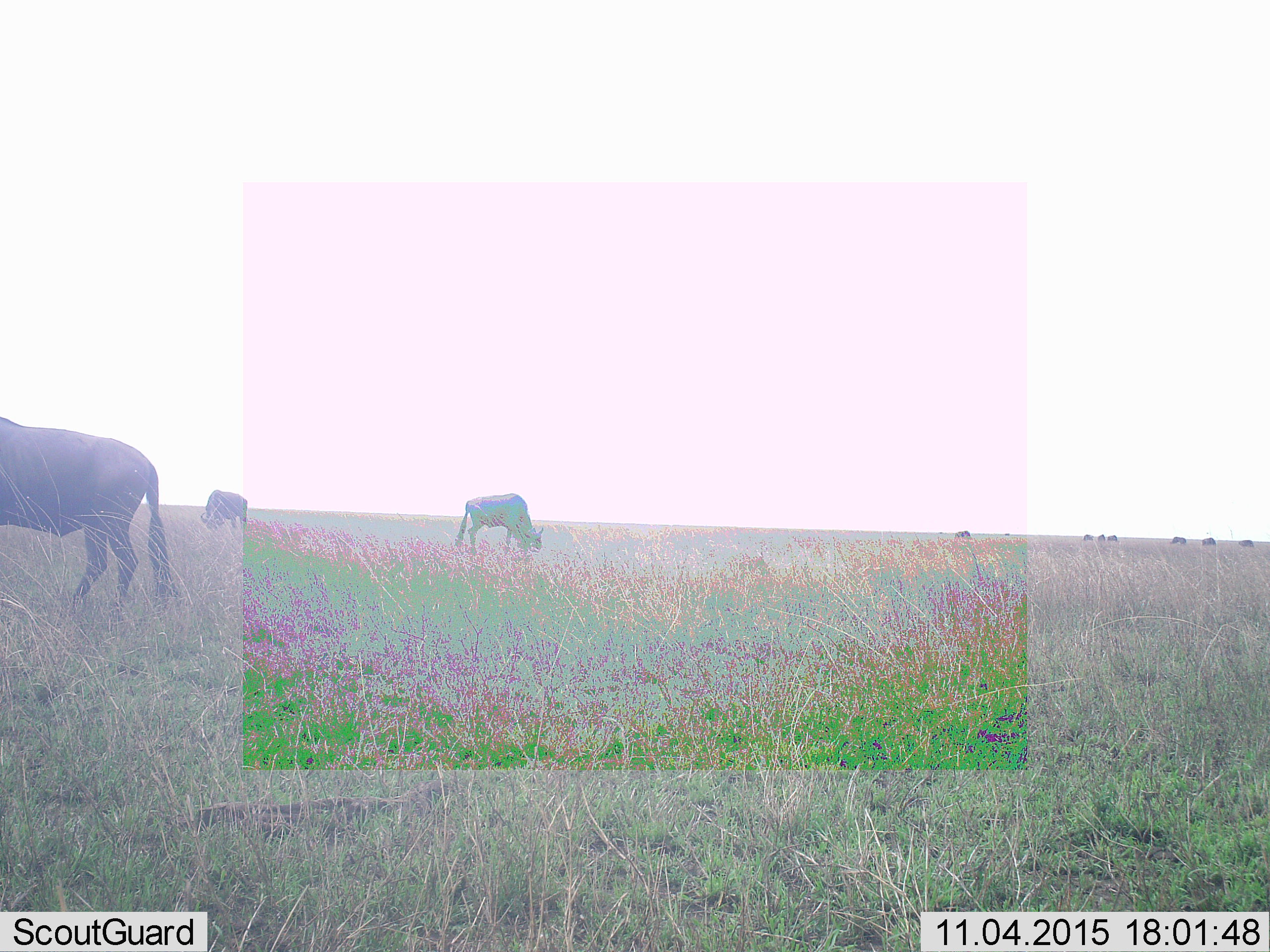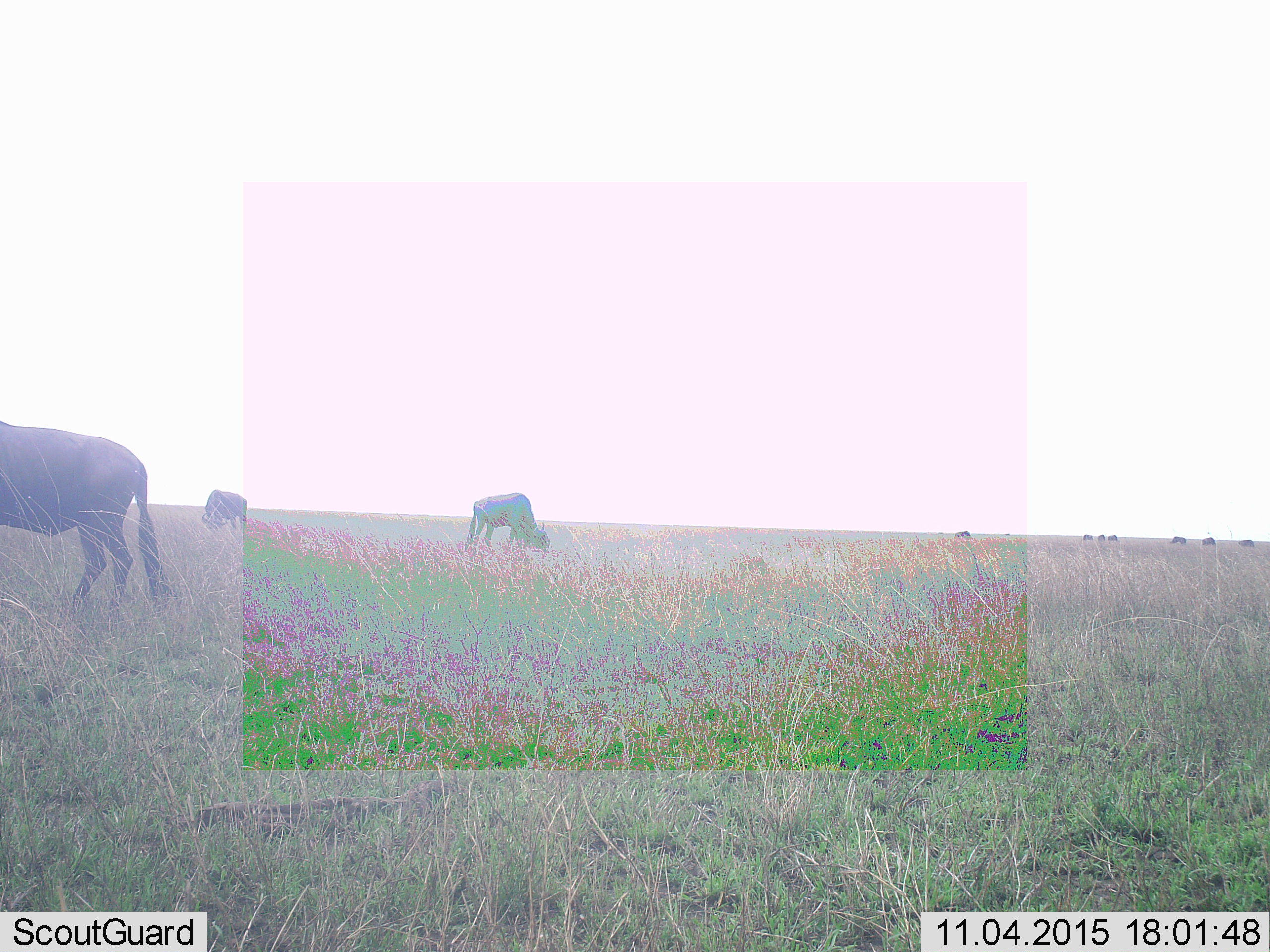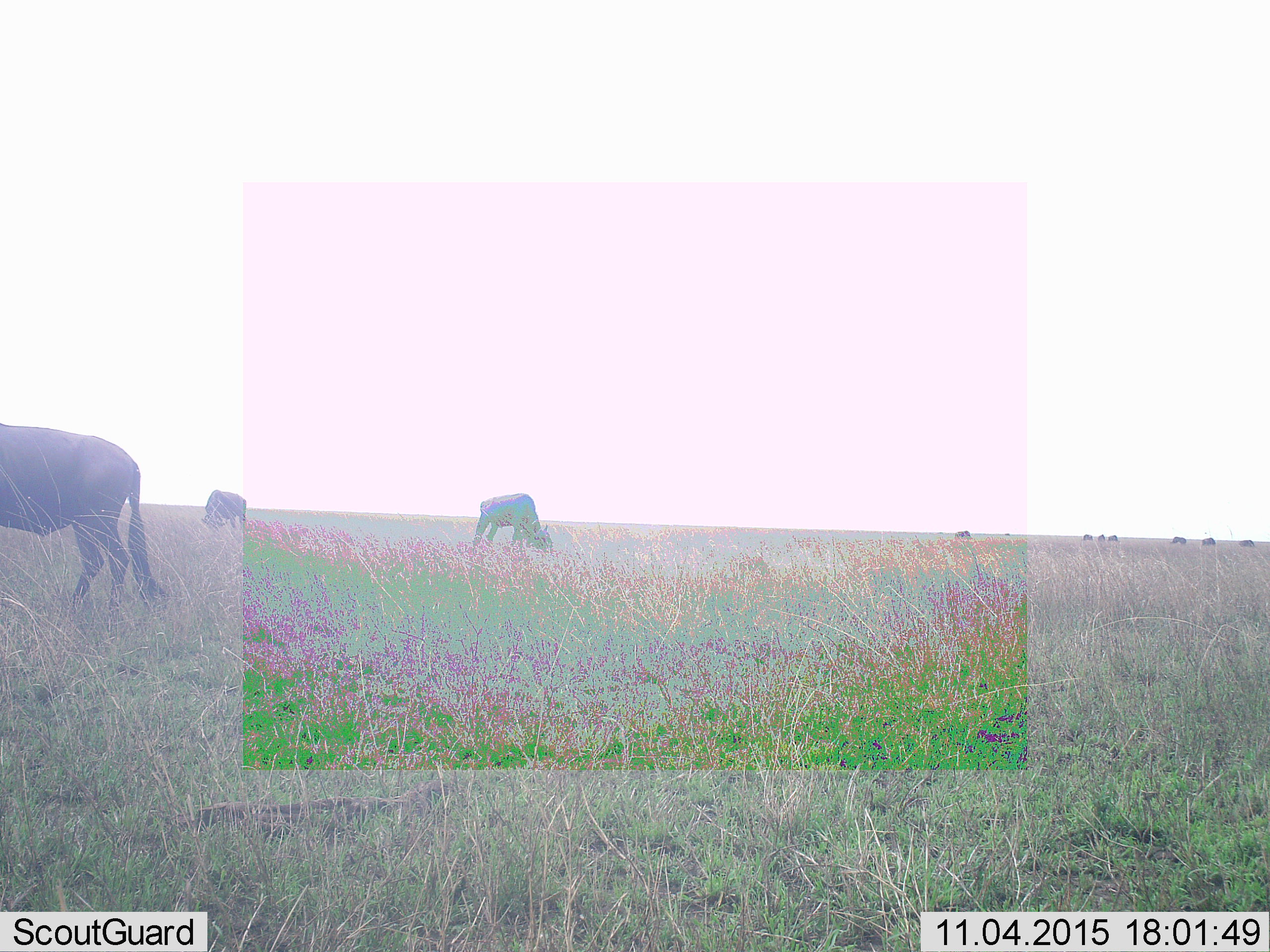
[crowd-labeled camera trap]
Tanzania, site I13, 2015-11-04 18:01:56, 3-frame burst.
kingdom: Animalia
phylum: Chordata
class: Mammalia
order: Artiodactyla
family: Bovidae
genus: Connochaetes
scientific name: Connochaetes taurinus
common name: blue wildebeest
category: wildebeest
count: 10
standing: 38%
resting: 0%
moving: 25%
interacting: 0%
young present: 0%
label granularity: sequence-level